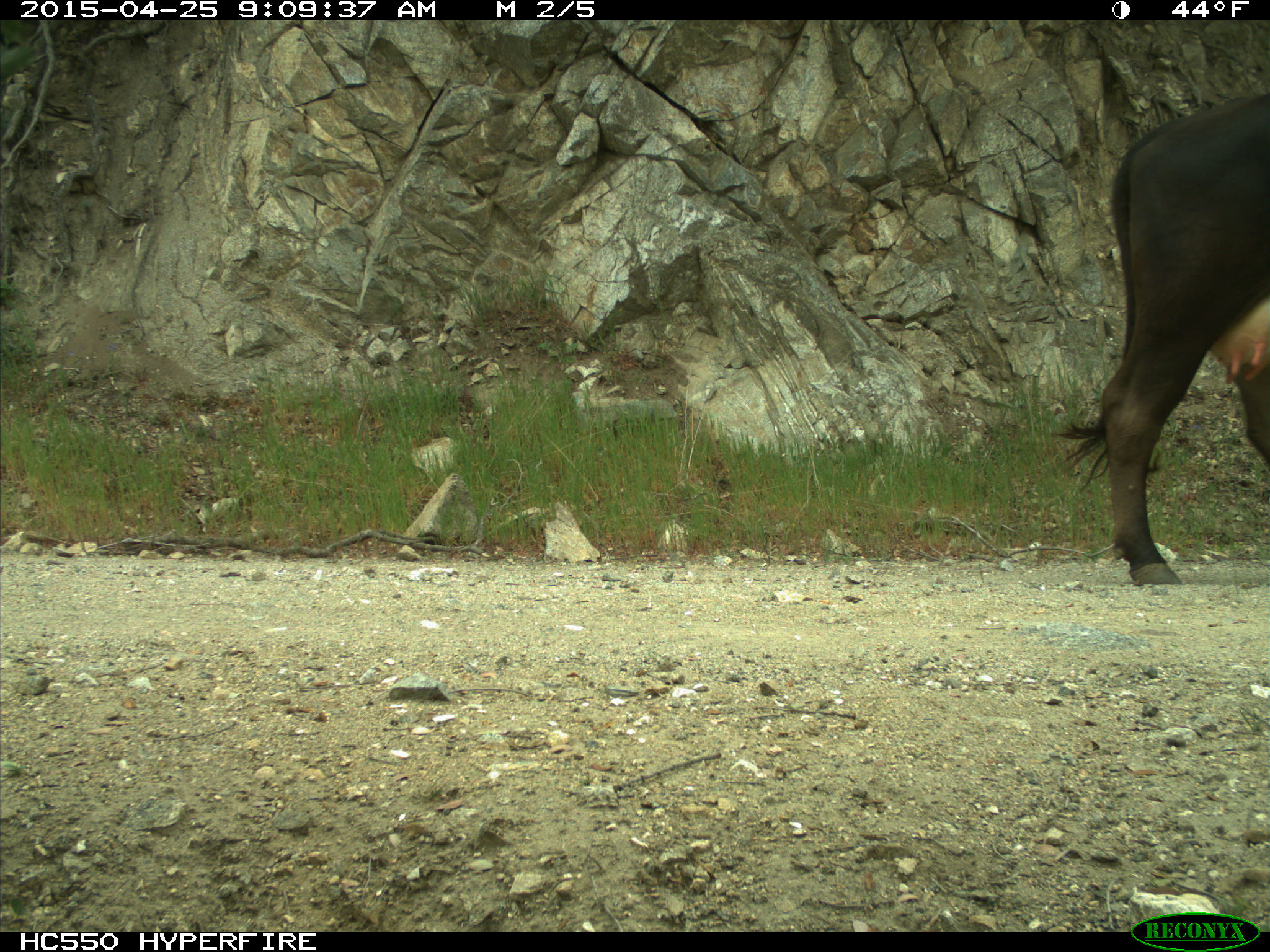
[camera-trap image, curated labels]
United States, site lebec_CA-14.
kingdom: Animalia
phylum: Chordata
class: Mammalia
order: Artiodactyla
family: Bovidae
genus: Bos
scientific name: Bos taurus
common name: domestic cow